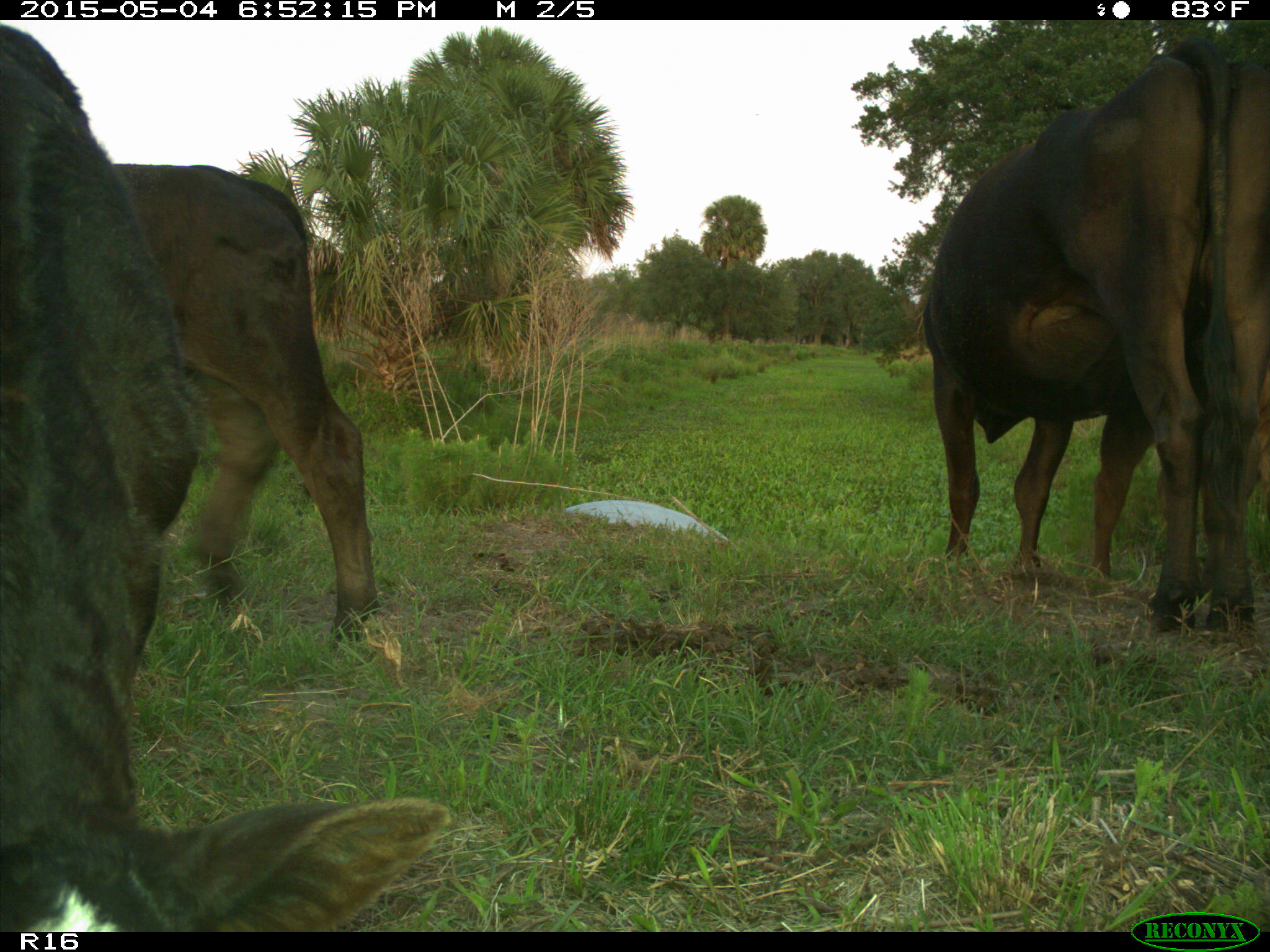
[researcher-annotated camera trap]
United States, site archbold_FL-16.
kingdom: Animalia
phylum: Chordata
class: Mammalia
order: Artiodactyla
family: Bovidae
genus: Bos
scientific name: Bos taurus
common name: domestic cow